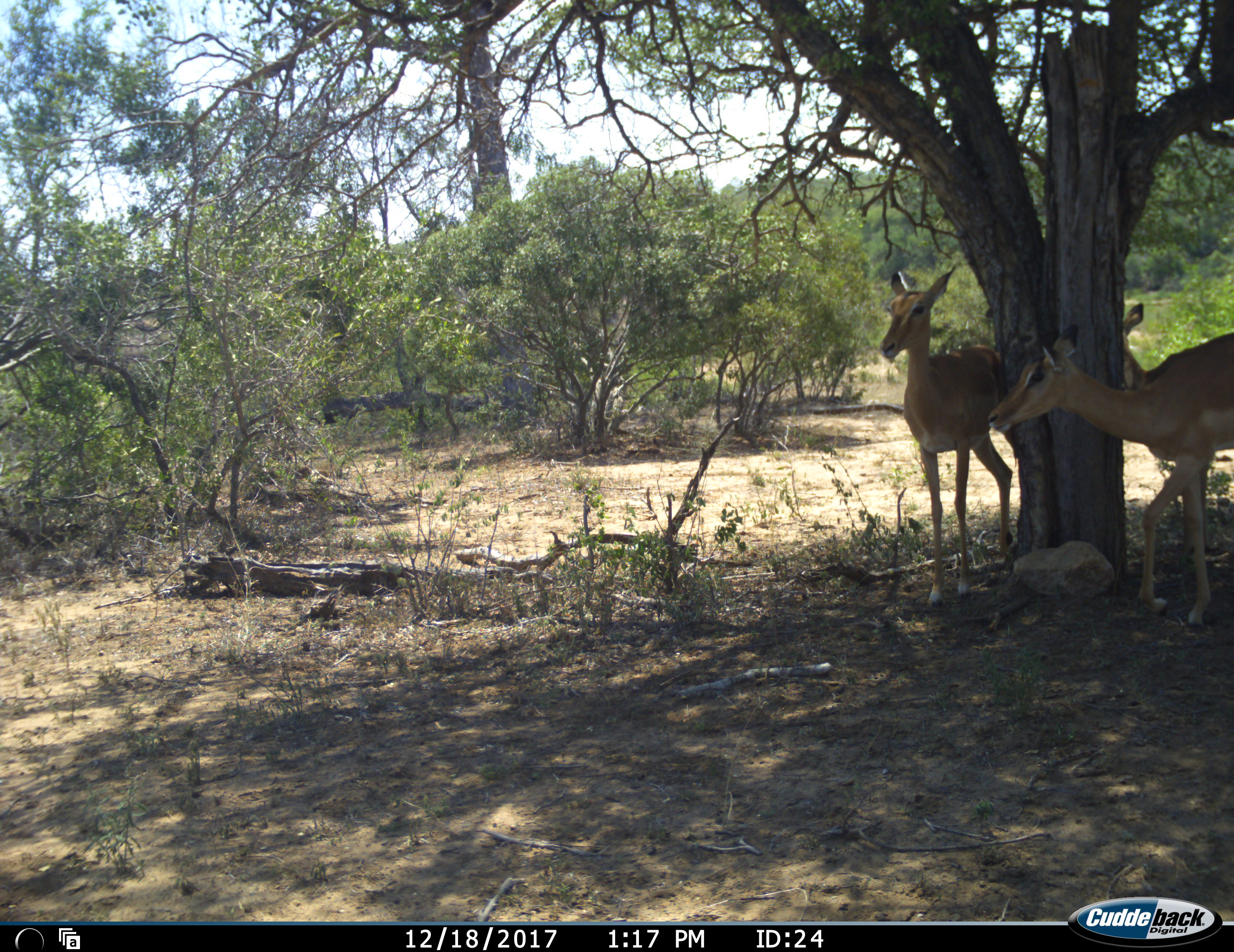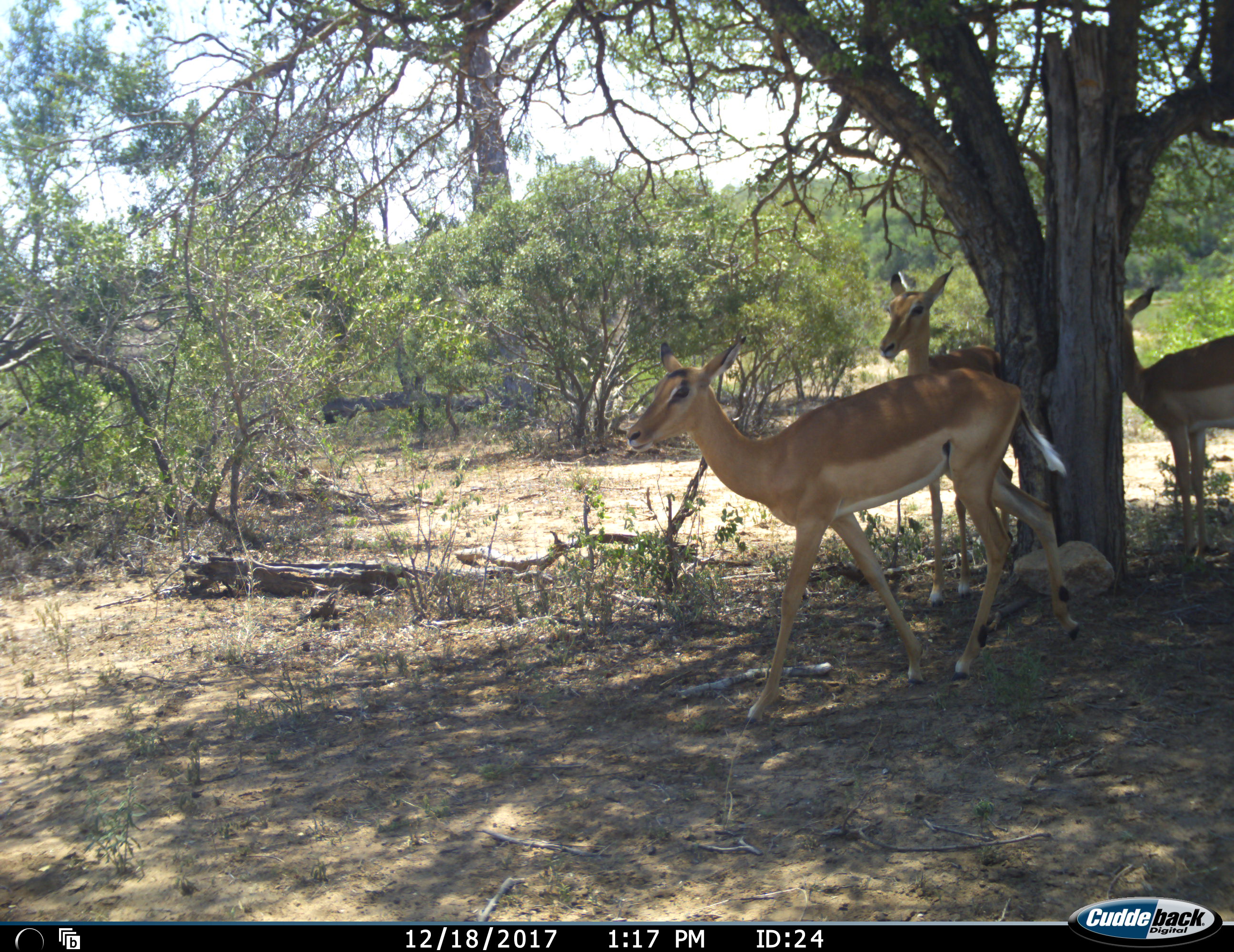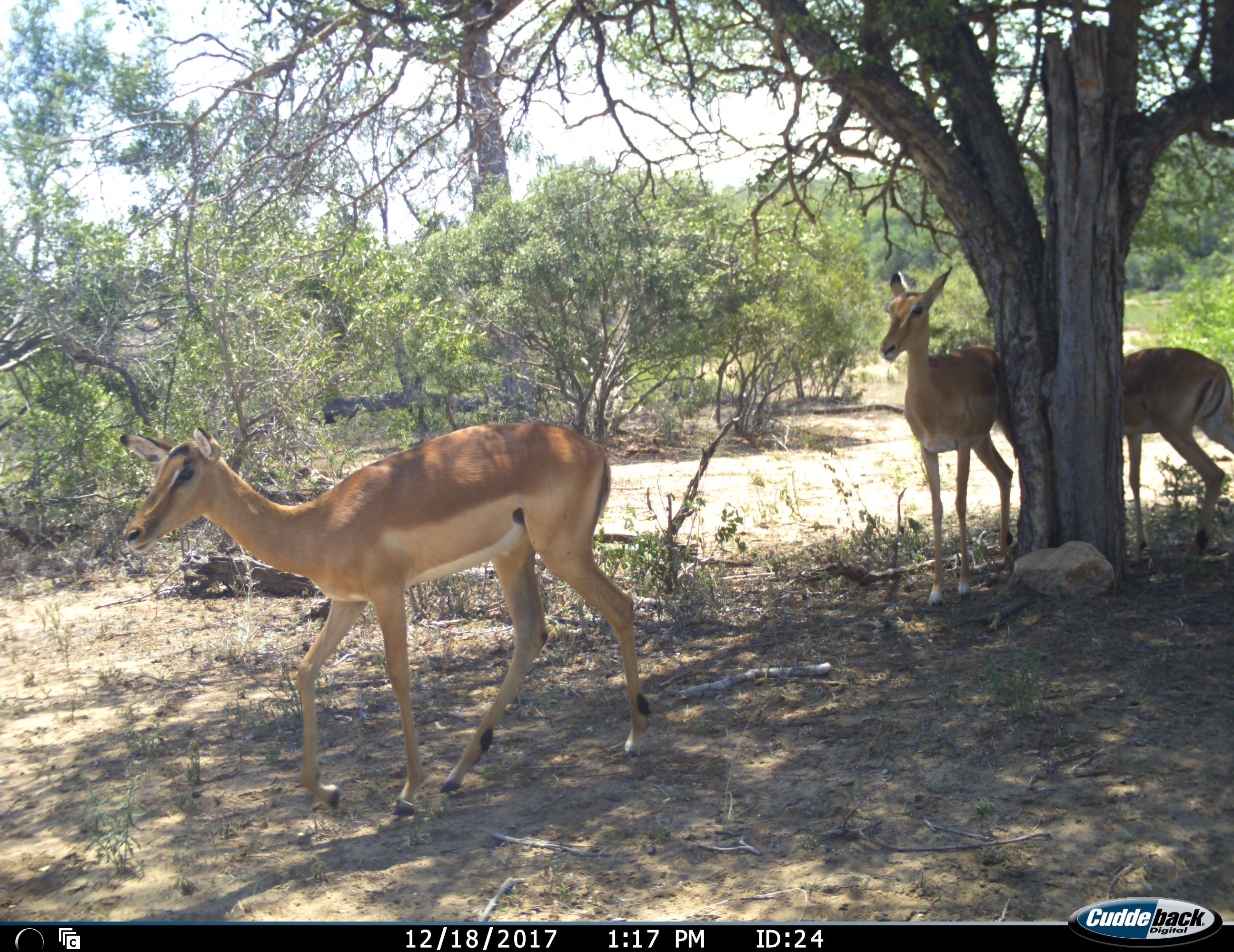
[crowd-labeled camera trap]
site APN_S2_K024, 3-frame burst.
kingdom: Animalia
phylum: Chordata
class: Mammalia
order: Artiodactyla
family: Bovidae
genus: Aepyceros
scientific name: Aepyceros melampus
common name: impala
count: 3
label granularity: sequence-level